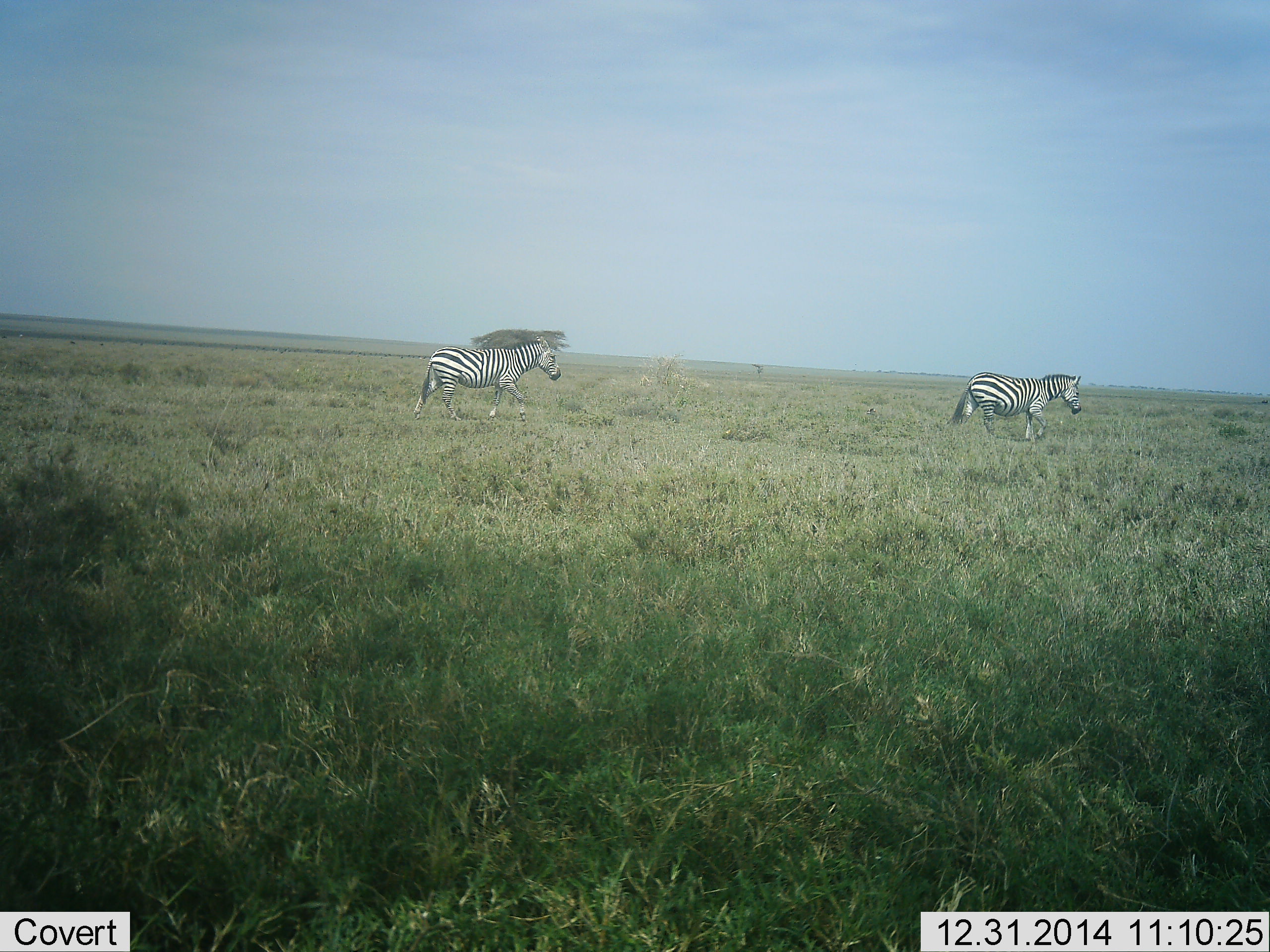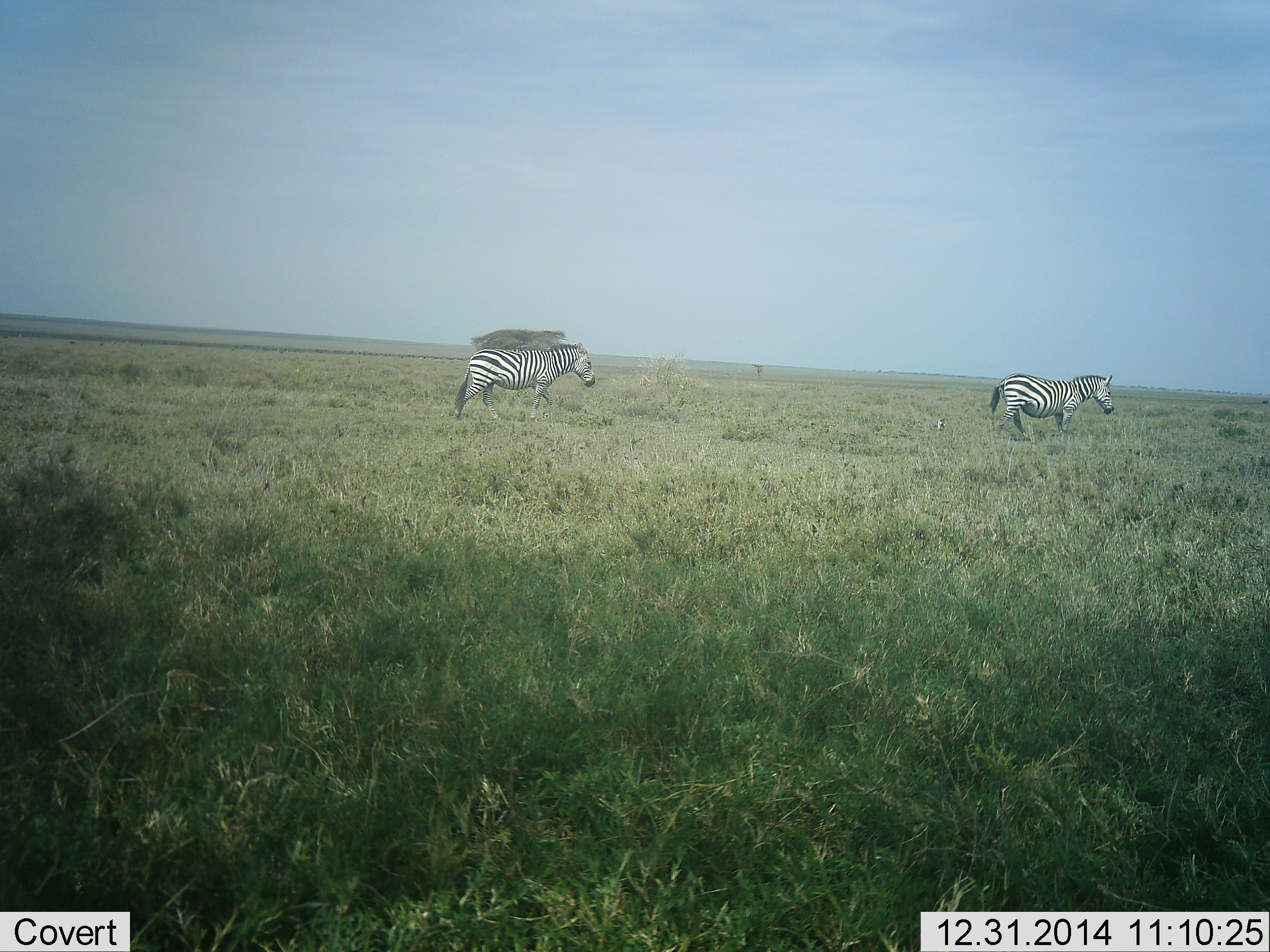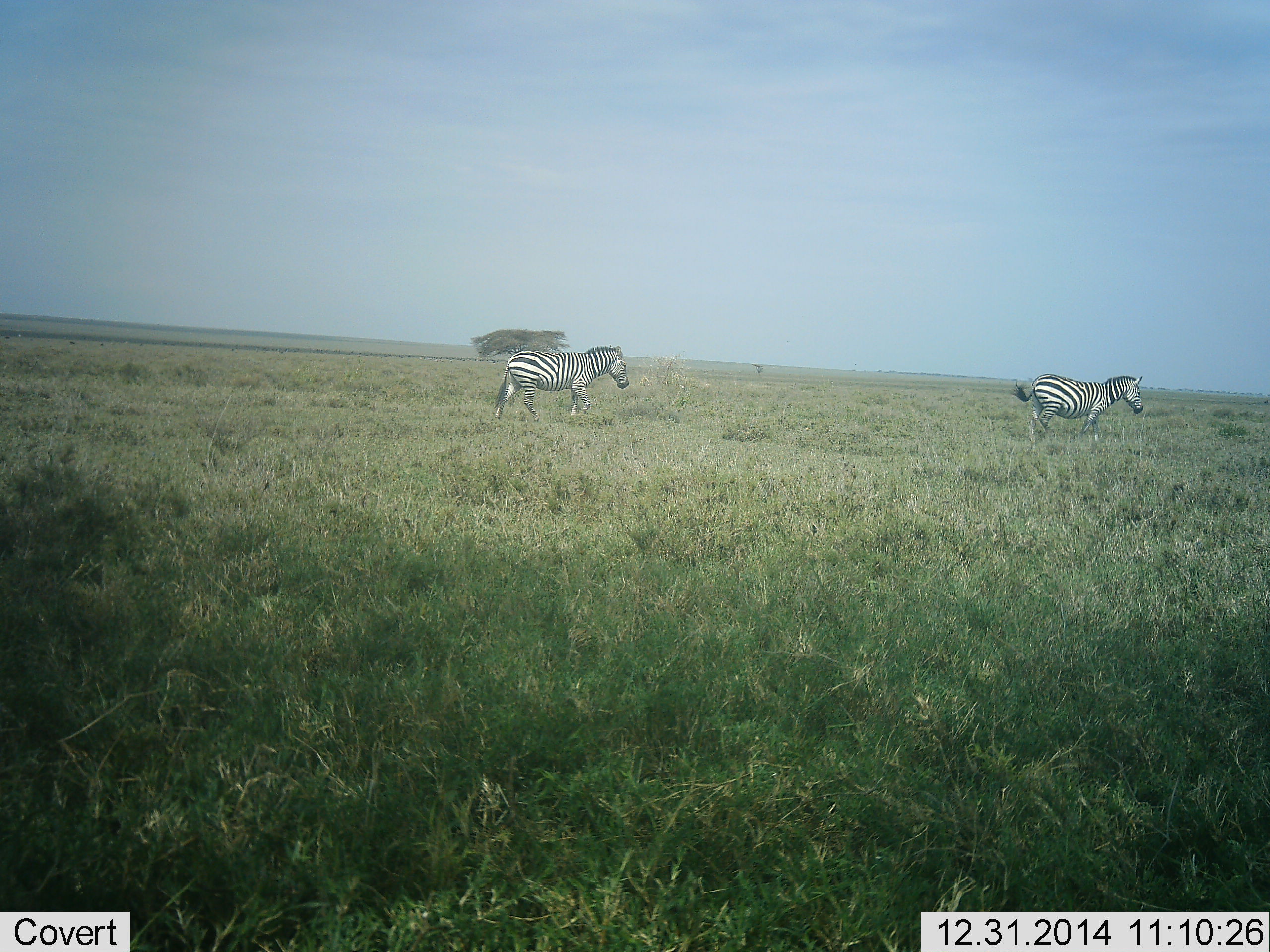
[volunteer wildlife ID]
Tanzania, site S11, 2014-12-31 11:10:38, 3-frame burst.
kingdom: Animalia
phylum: Chordata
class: Mammalia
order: Perissodactyla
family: Equidae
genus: Equus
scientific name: Equus quagga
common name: plains zebra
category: zebra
Zebra (plains zebra) (Equus quagga), count 2. Behavior (volunteer vote fractions): standing 0%, resting 0%, moving 100%, interacting 0%. Young present (vote fraction): 0%. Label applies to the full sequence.